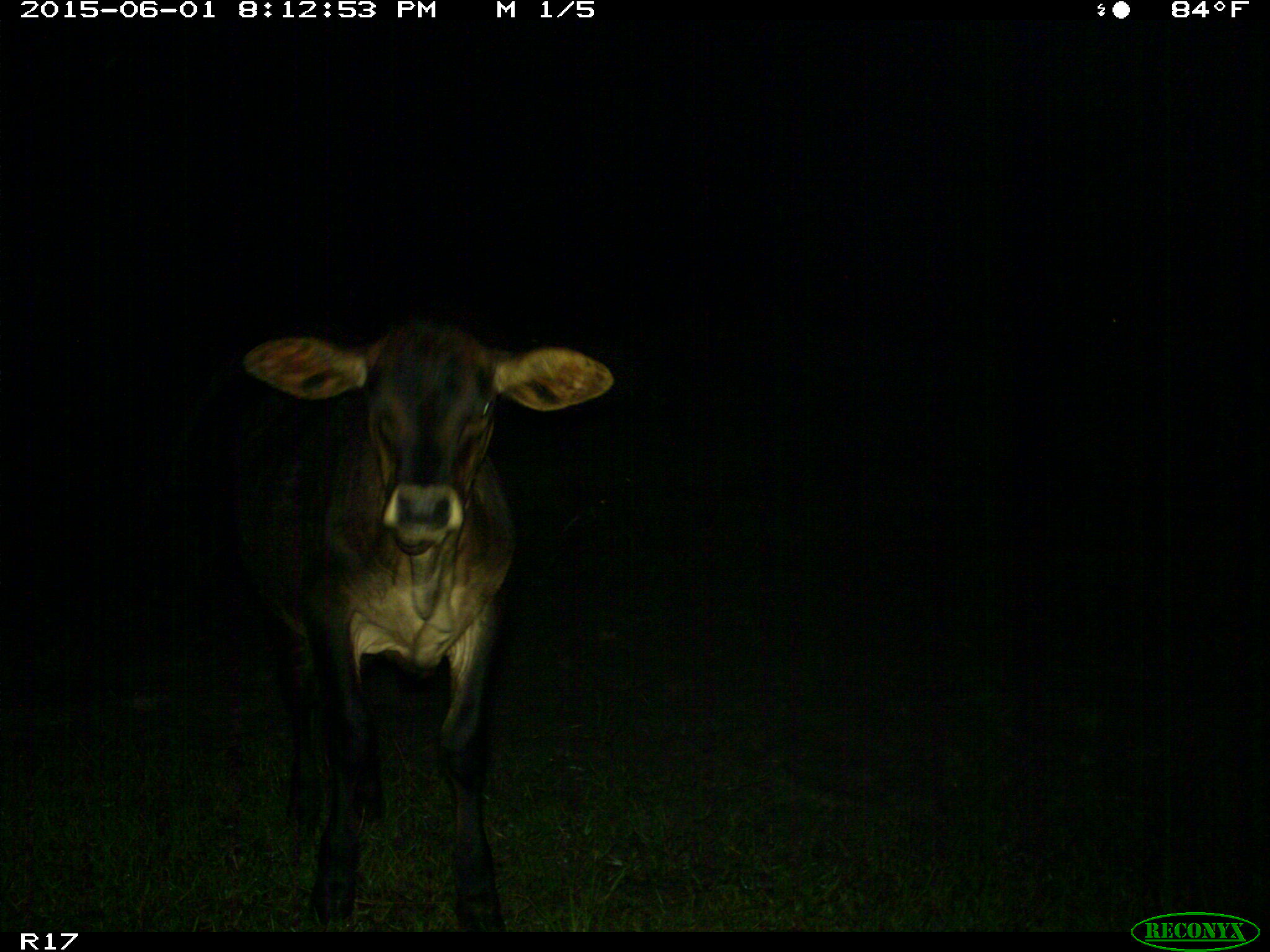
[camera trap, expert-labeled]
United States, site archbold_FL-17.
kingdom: Animalia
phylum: Chordata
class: Mammalia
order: Artiodactyla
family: Bovidae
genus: Bos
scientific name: Bos taurus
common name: domestic cow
Bos taurus (domestic cow).